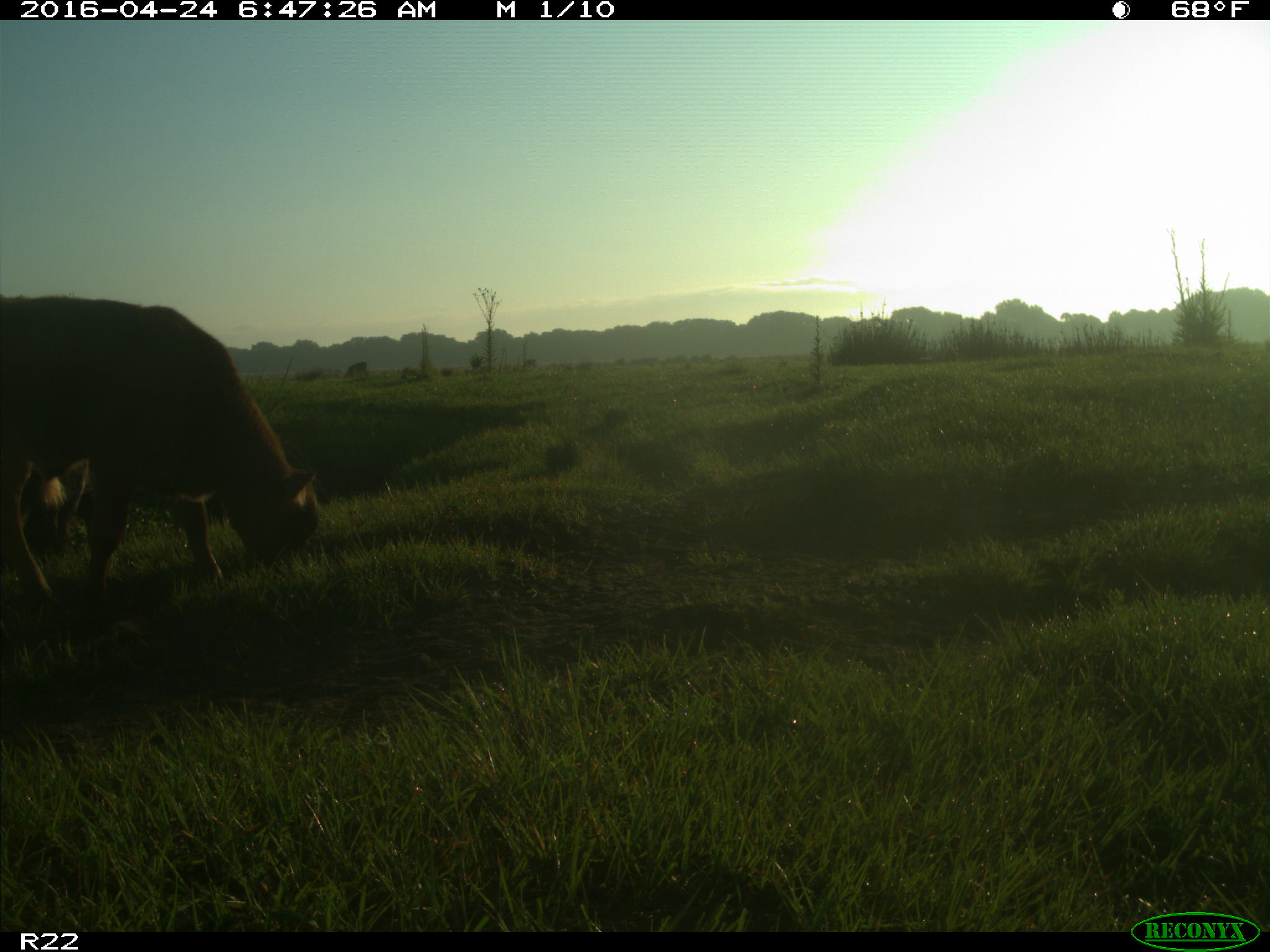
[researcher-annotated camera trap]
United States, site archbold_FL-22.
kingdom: Animalia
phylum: Chordata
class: Mammalia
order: Artiodactyla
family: Bovidae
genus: Bos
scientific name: Bos taurus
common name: domestic cow